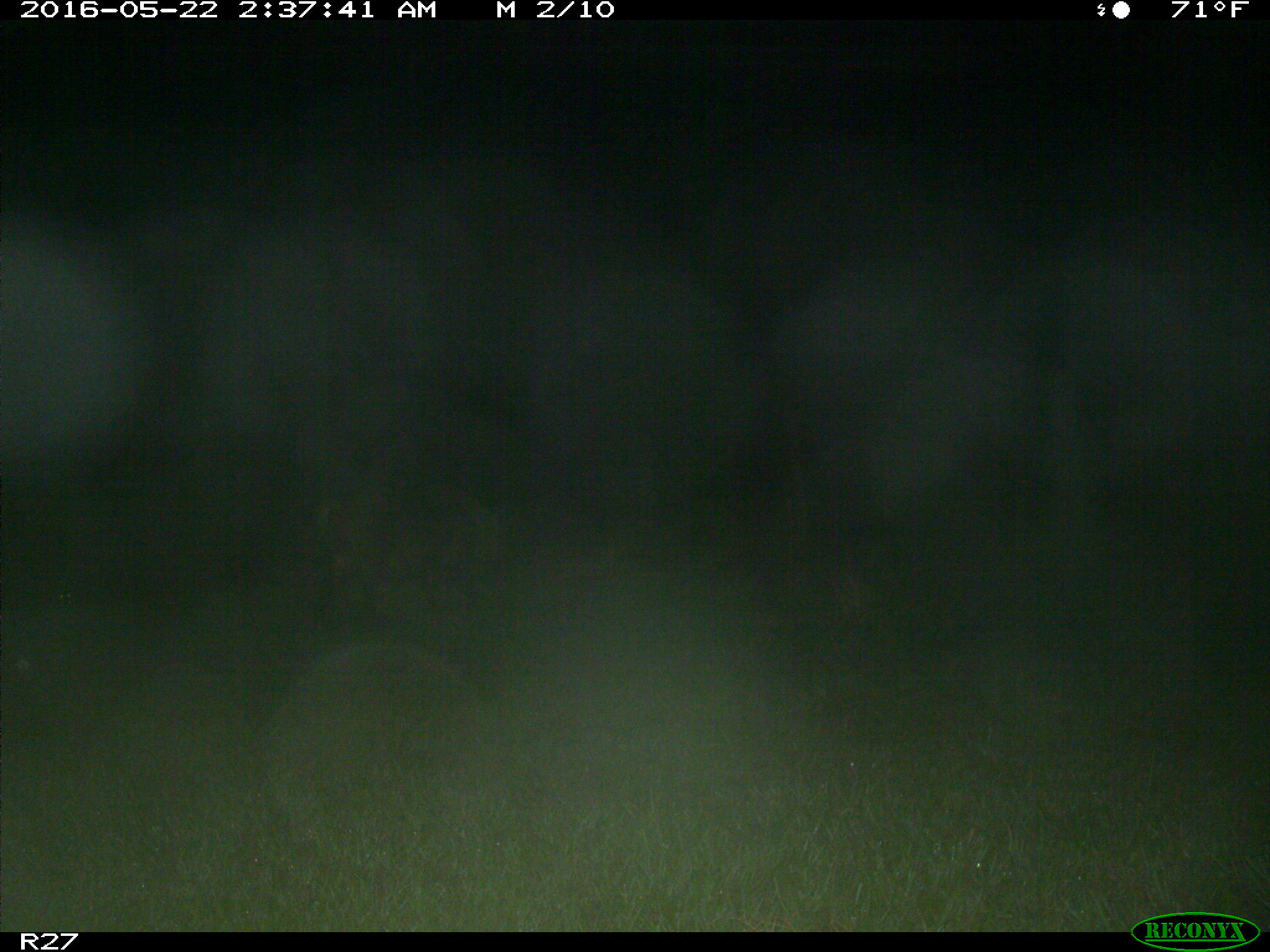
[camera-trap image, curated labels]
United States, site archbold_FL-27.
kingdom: Animalia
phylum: Chordata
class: Mammalia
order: Artiodactyla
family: Suidae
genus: Sus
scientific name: Sus scrofa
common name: wild boar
Sus scrofa (wild boar).